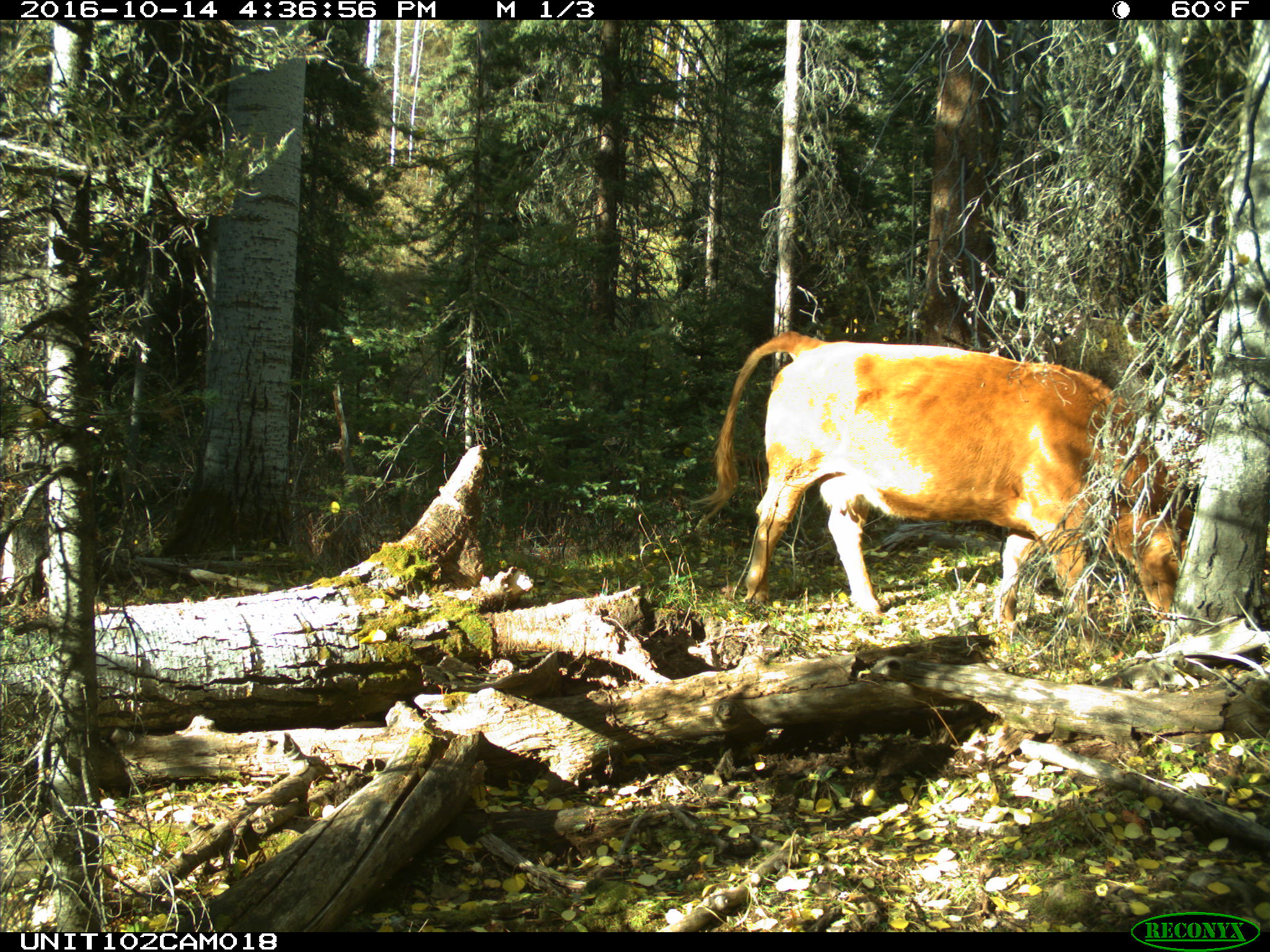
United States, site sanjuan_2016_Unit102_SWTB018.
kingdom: Animalia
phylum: Chordata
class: Mammalia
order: Artiodactyla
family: Bovidae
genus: Bos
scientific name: Bos taurus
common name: domestic cow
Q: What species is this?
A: Bos taurus (domestic cow).